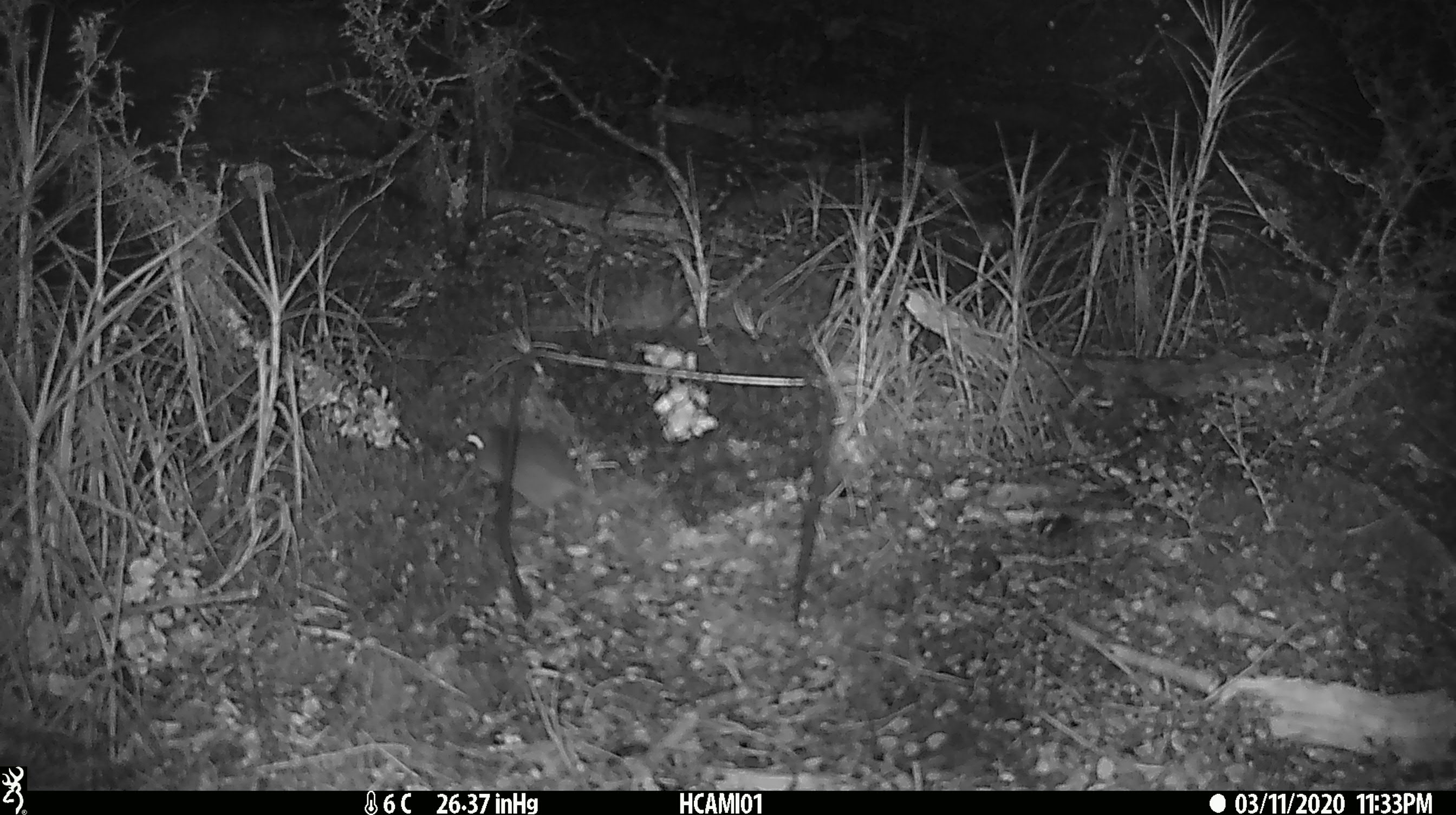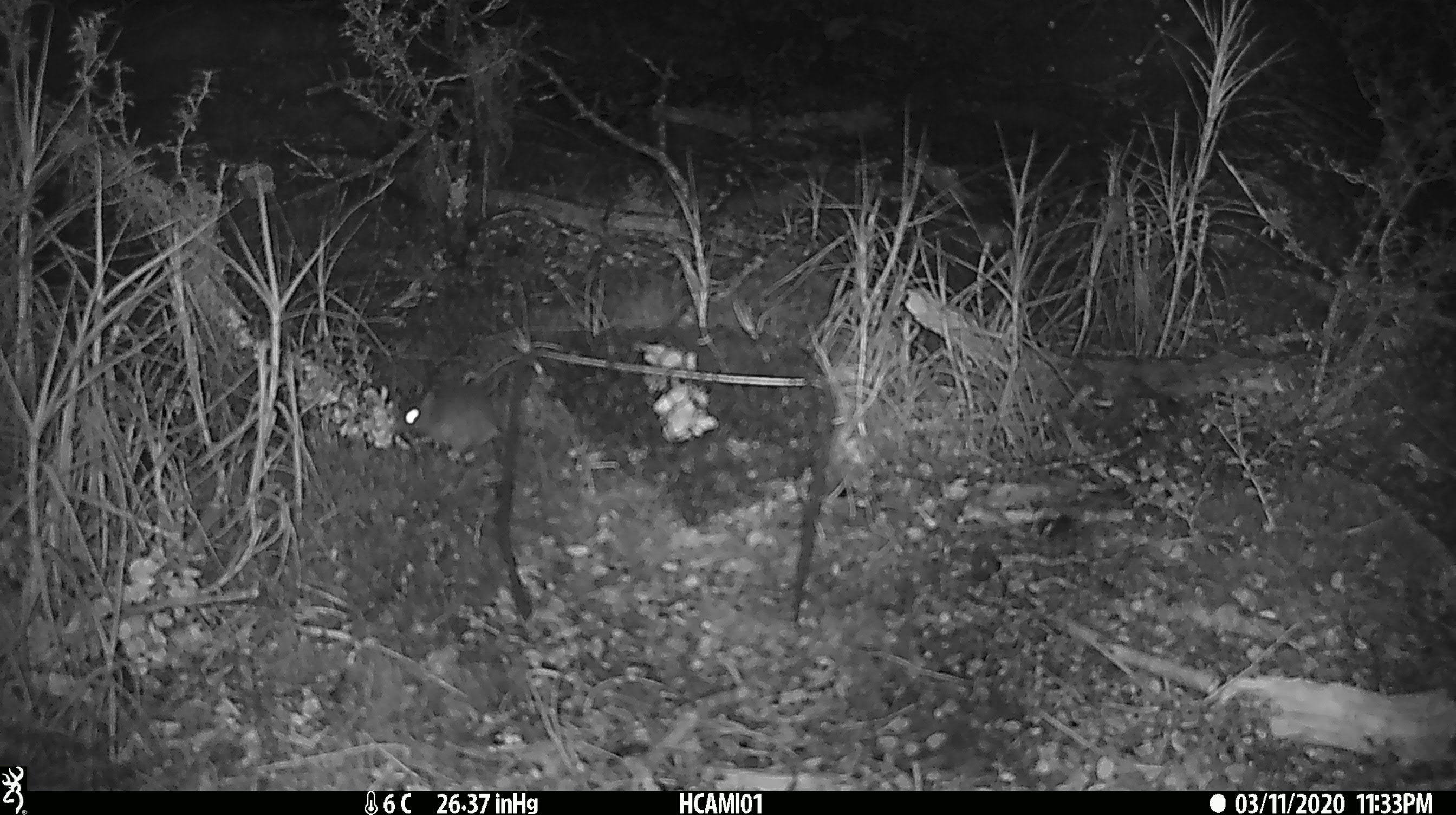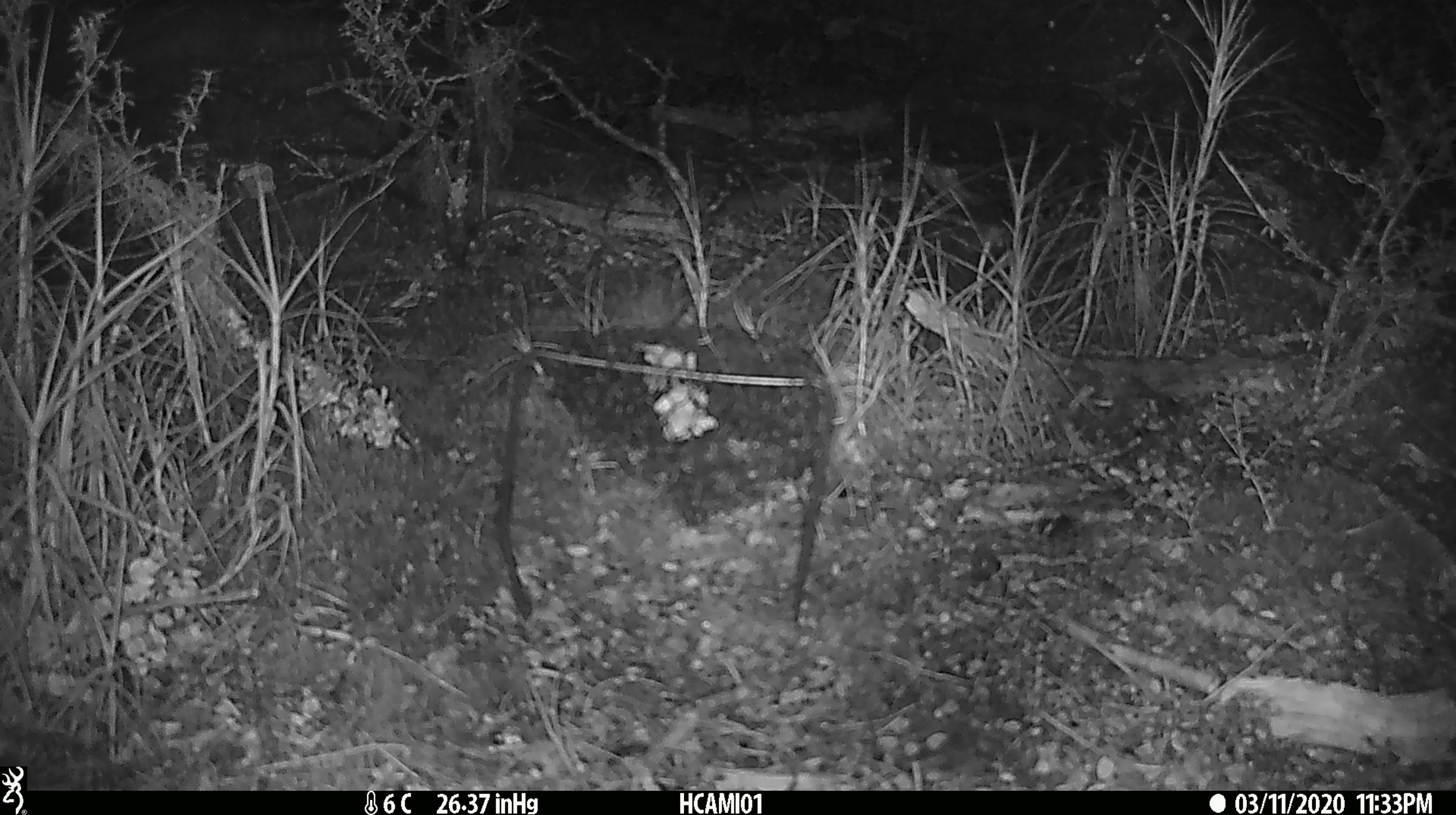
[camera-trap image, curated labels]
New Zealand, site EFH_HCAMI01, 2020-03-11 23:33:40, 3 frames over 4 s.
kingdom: Animalia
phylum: Chordata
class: Mammalia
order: Rodentia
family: Muridae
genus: Mus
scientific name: Mus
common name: mouse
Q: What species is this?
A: Mouse (Mus).